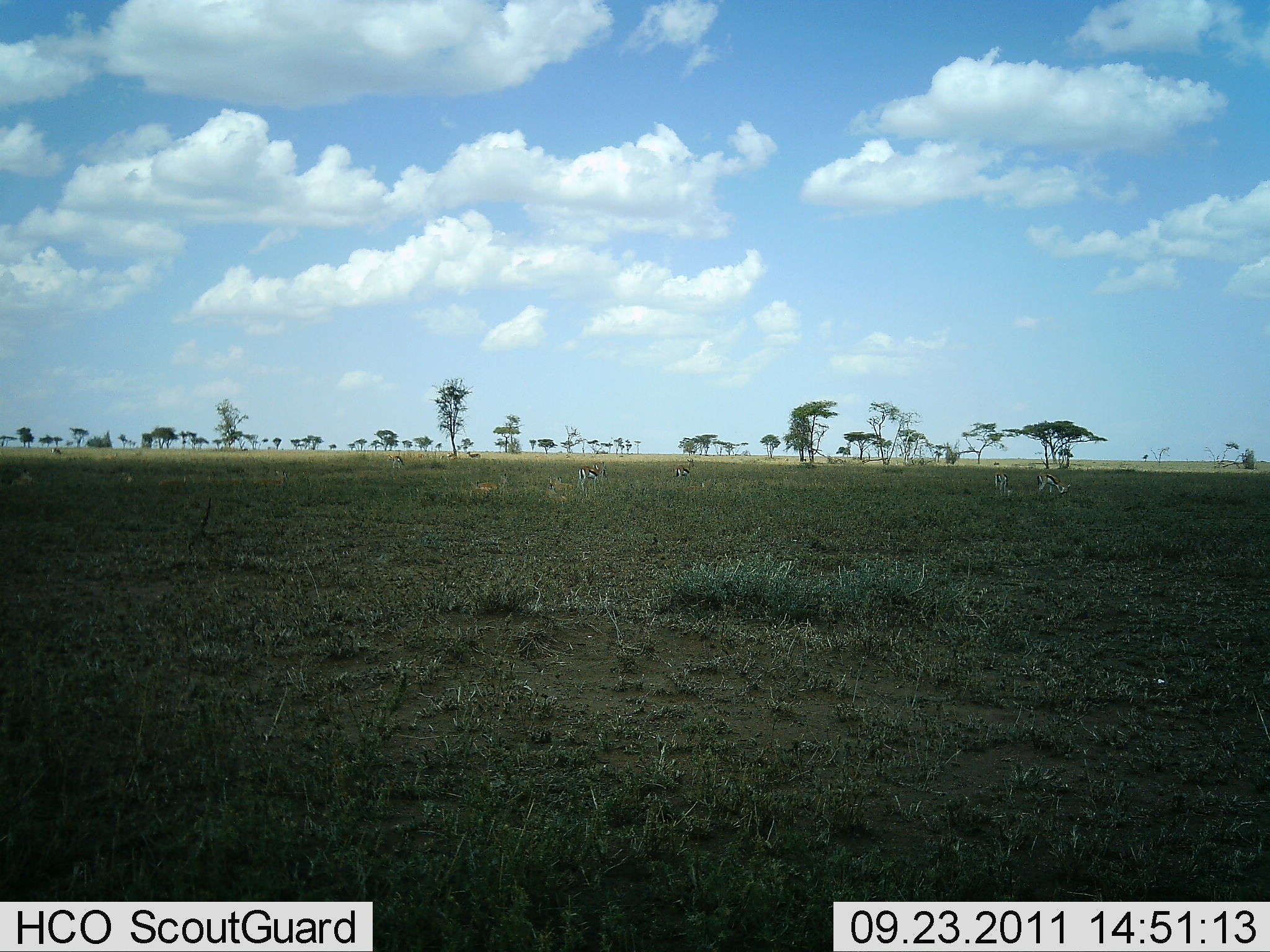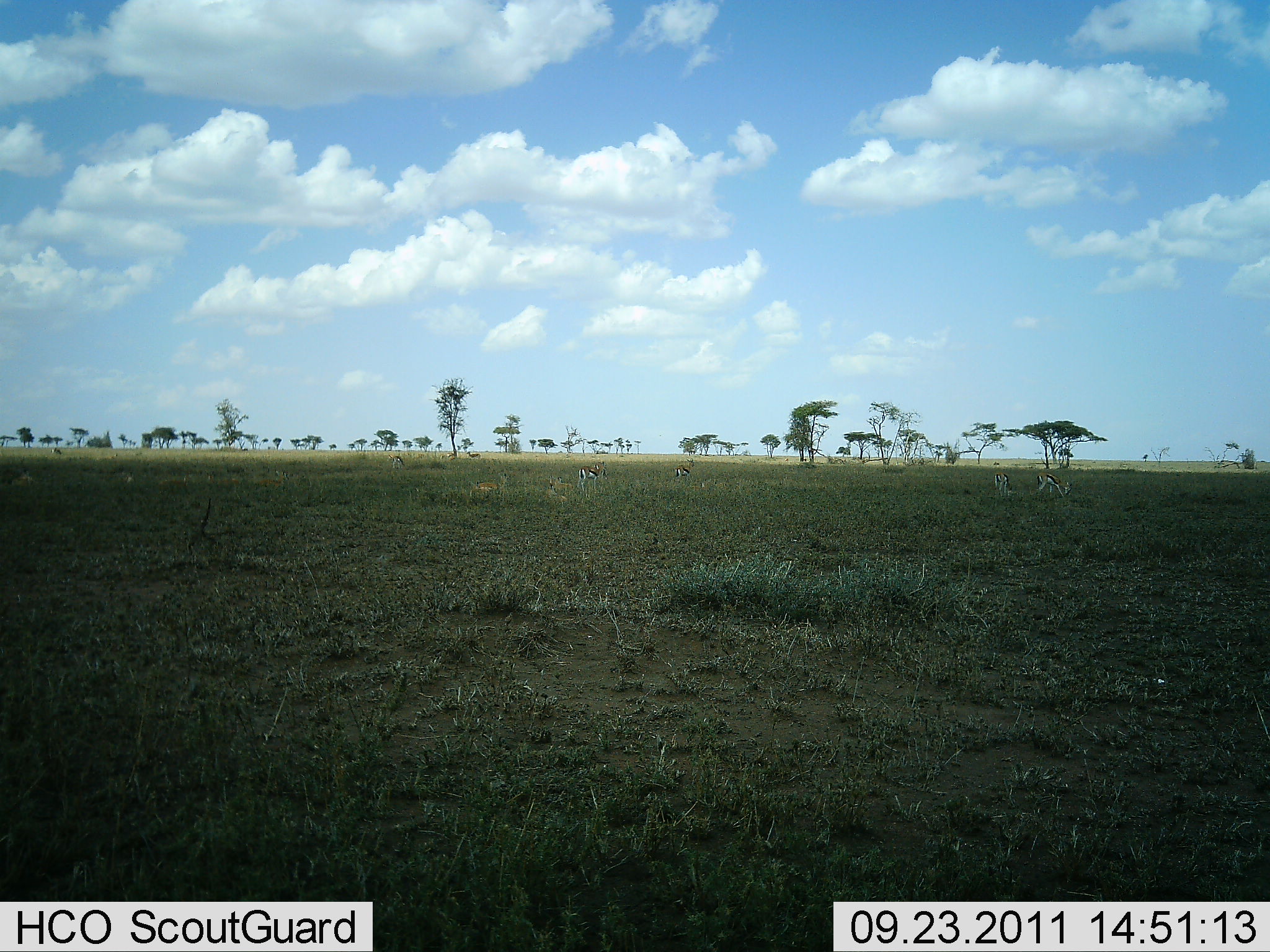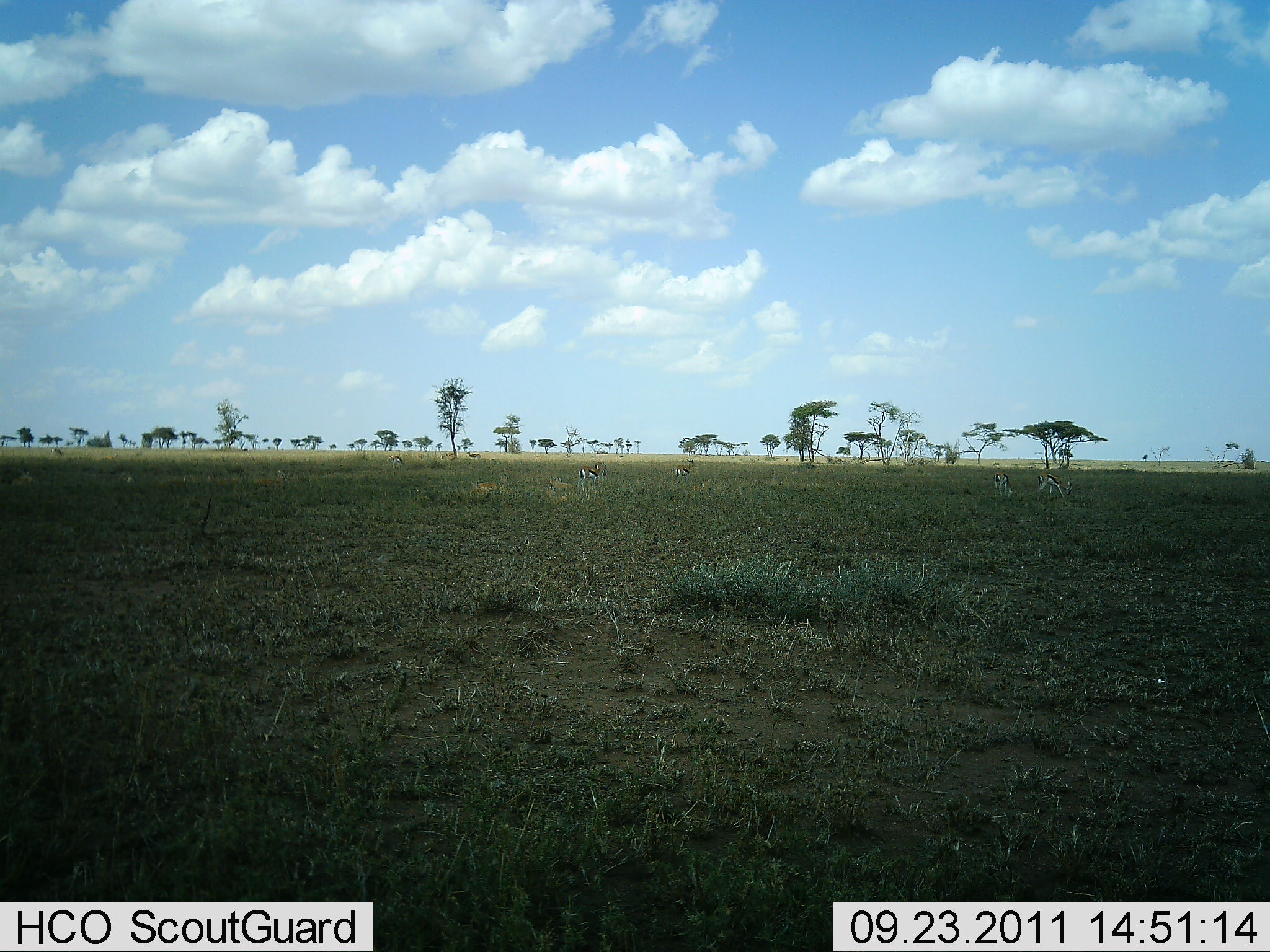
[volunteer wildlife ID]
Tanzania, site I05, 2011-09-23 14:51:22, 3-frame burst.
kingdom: Animalia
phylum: Chordata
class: Mammalia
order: Artiodactyla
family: Bovidae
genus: Eudorcas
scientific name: Eudorcas thomsonii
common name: thomson's gazelle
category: gazellethomsons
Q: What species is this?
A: Gazellethomsons (thomson's gazelle) (Eudorcas thomsonii).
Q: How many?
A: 4.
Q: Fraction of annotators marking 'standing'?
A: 50%.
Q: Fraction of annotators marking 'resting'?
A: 0%.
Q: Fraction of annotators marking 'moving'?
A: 0%.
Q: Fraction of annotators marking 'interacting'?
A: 0%.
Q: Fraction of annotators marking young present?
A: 0%.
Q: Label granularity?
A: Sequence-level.